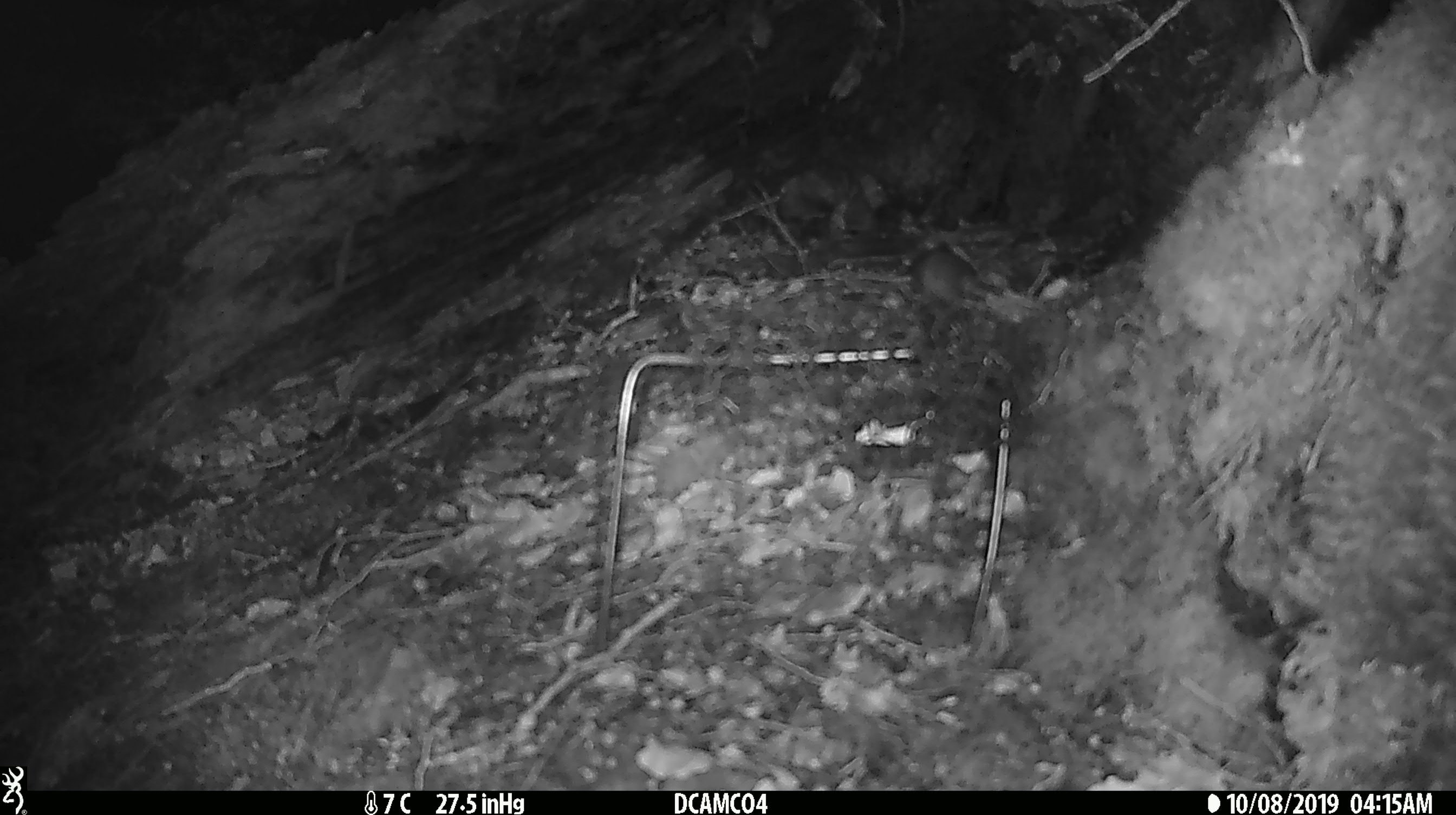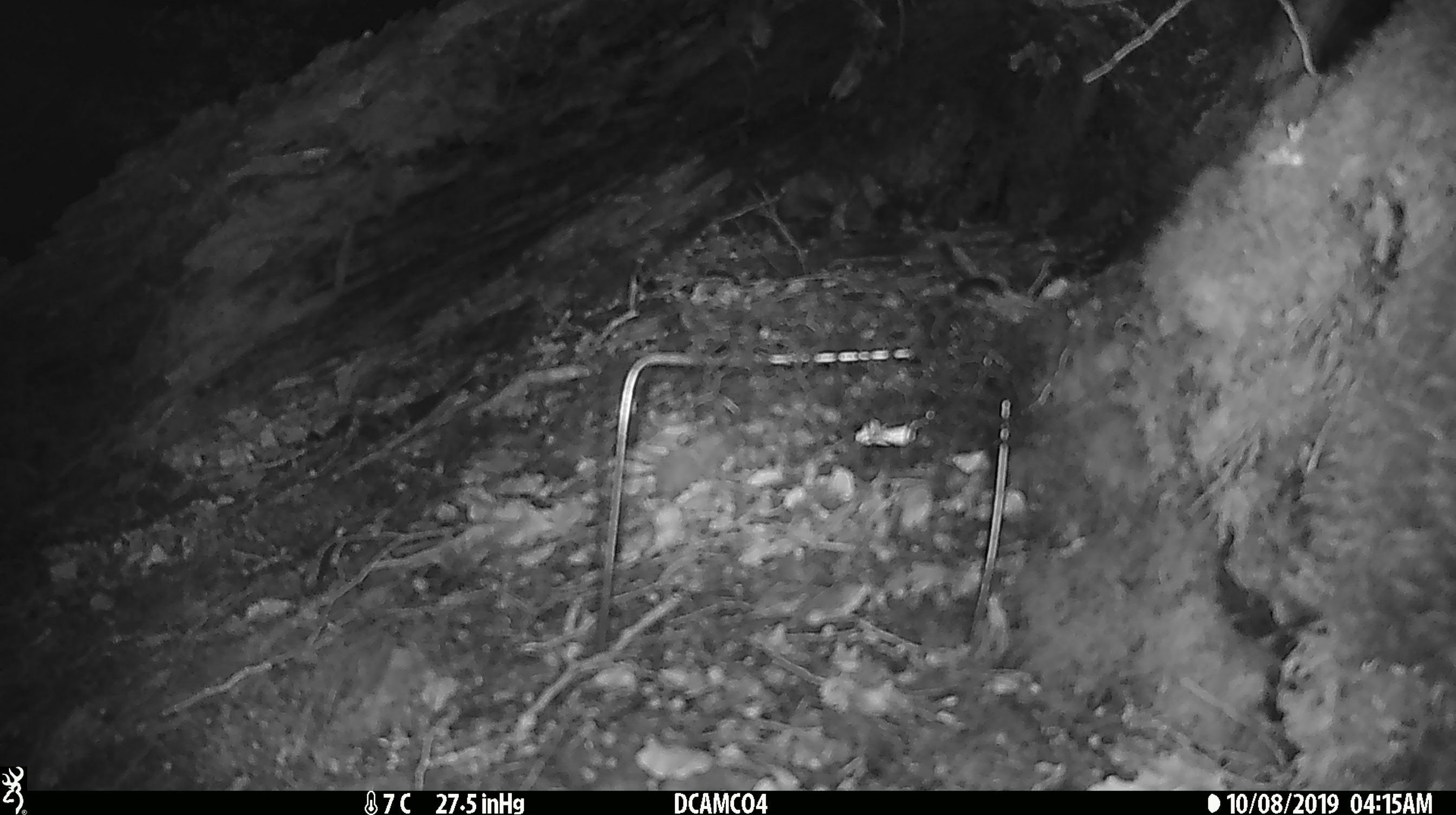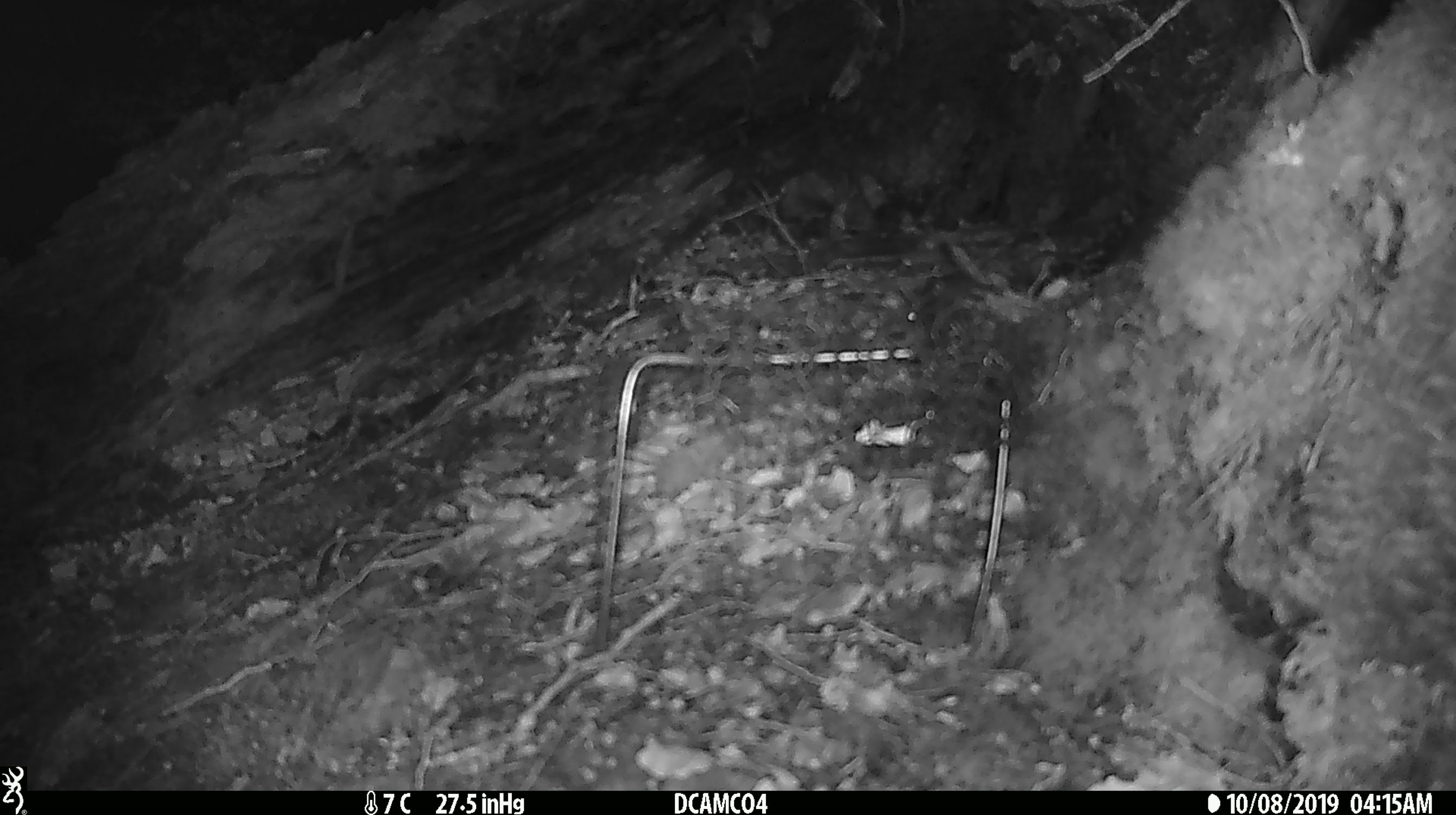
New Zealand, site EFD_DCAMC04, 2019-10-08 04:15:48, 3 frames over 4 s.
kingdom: Animalia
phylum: Chordata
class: Mammalia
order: Rodentia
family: Muridae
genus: Mus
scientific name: Mus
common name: mouse